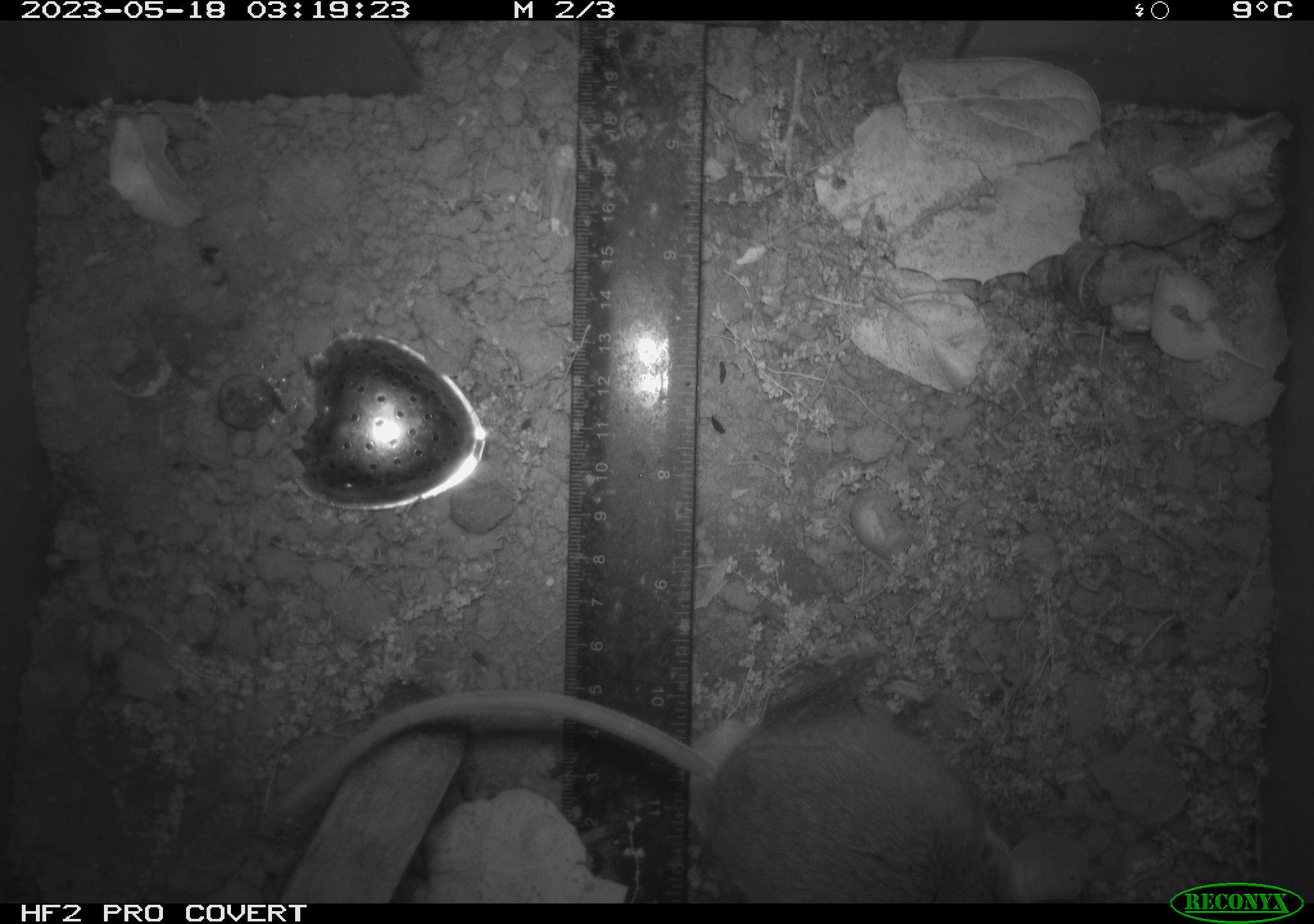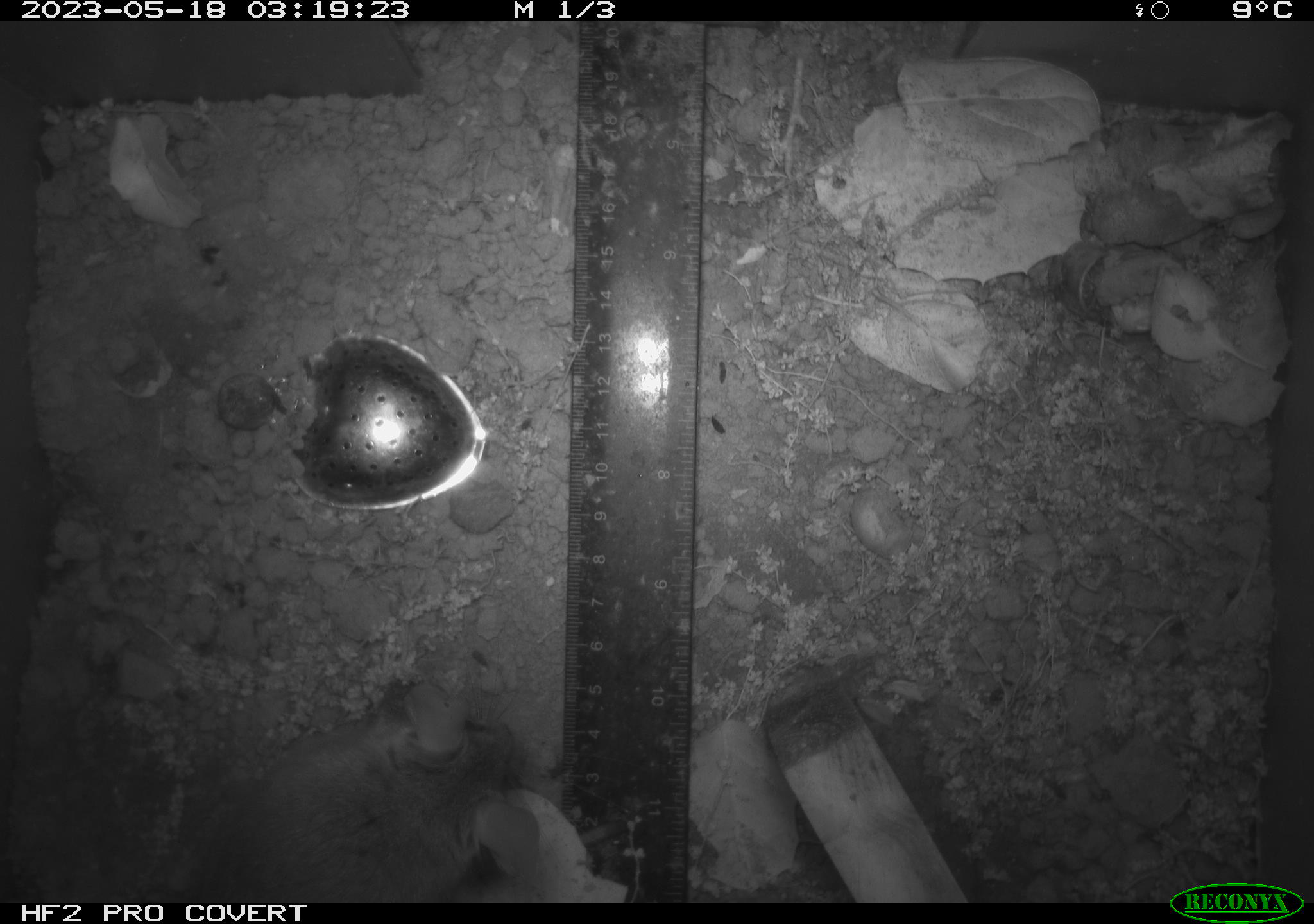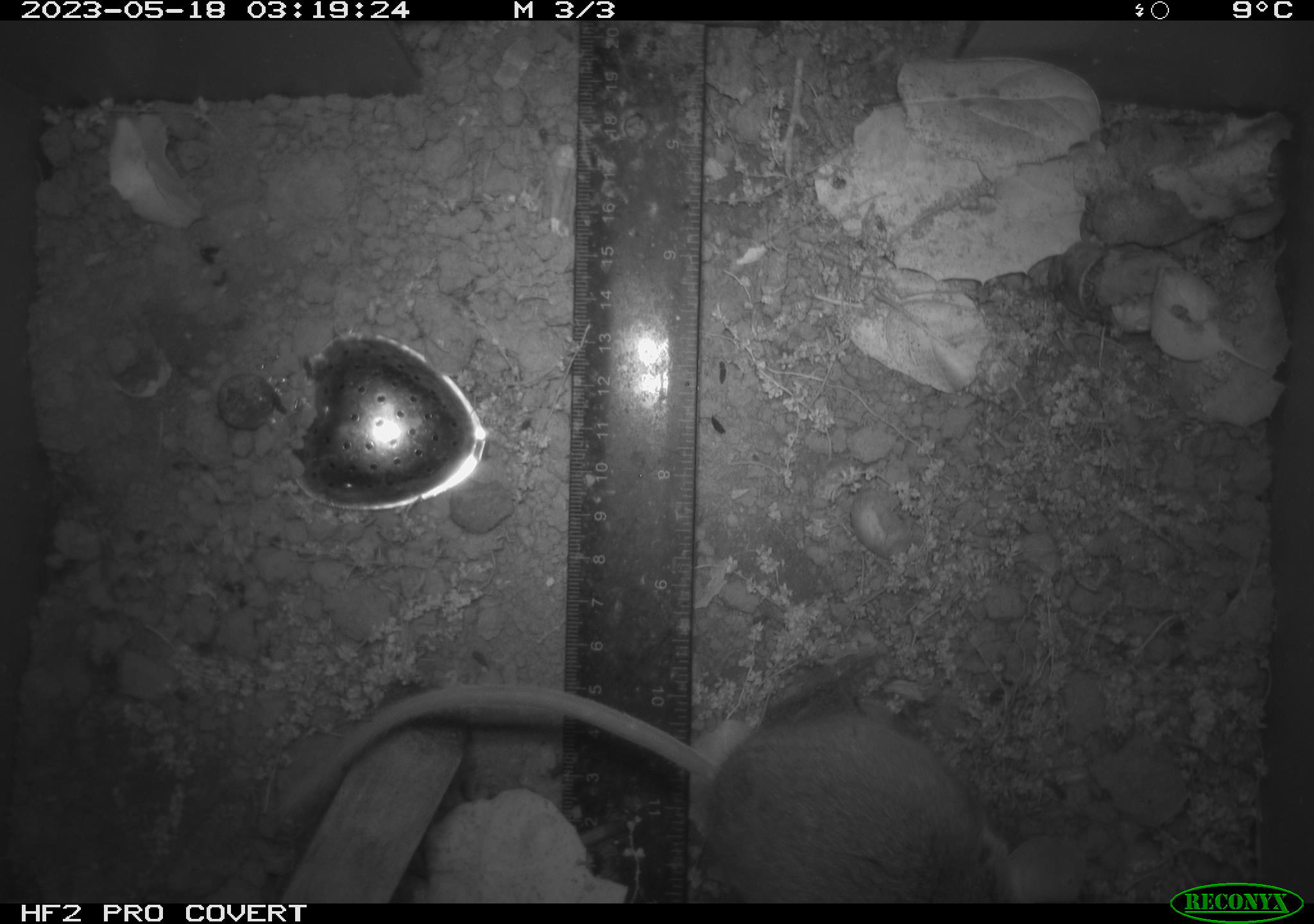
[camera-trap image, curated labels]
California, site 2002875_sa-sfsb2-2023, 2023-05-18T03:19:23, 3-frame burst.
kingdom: Animalia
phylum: Chordata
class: Mammalia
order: Rodentia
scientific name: Rodentia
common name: mouse species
Mouse species (Rodentia).